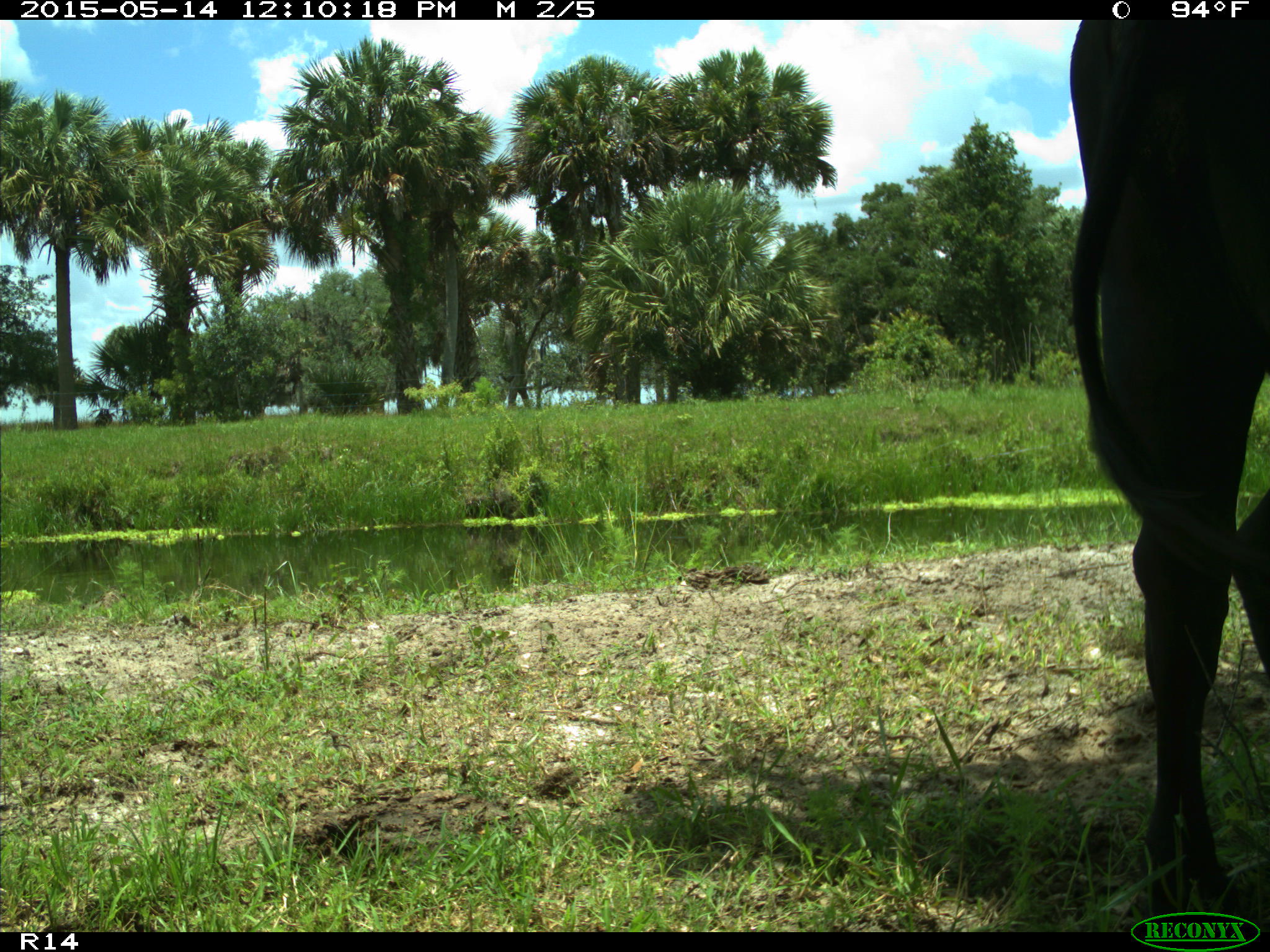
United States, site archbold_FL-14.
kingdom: Animalia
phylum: Chordata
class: Mammalia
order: Artiodactyla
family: Bovidae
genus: Bos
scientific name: Bos taurus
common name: domestic cow